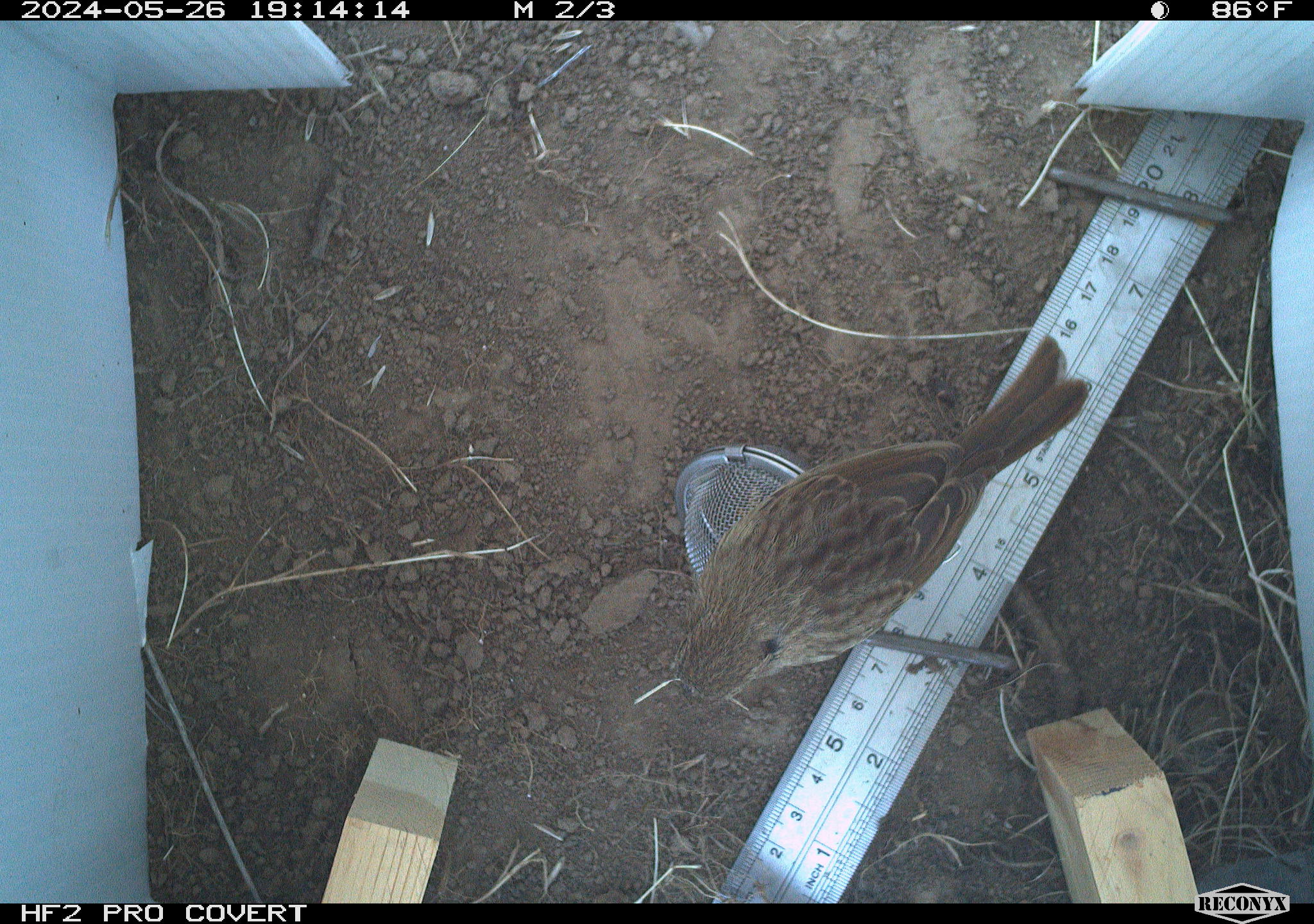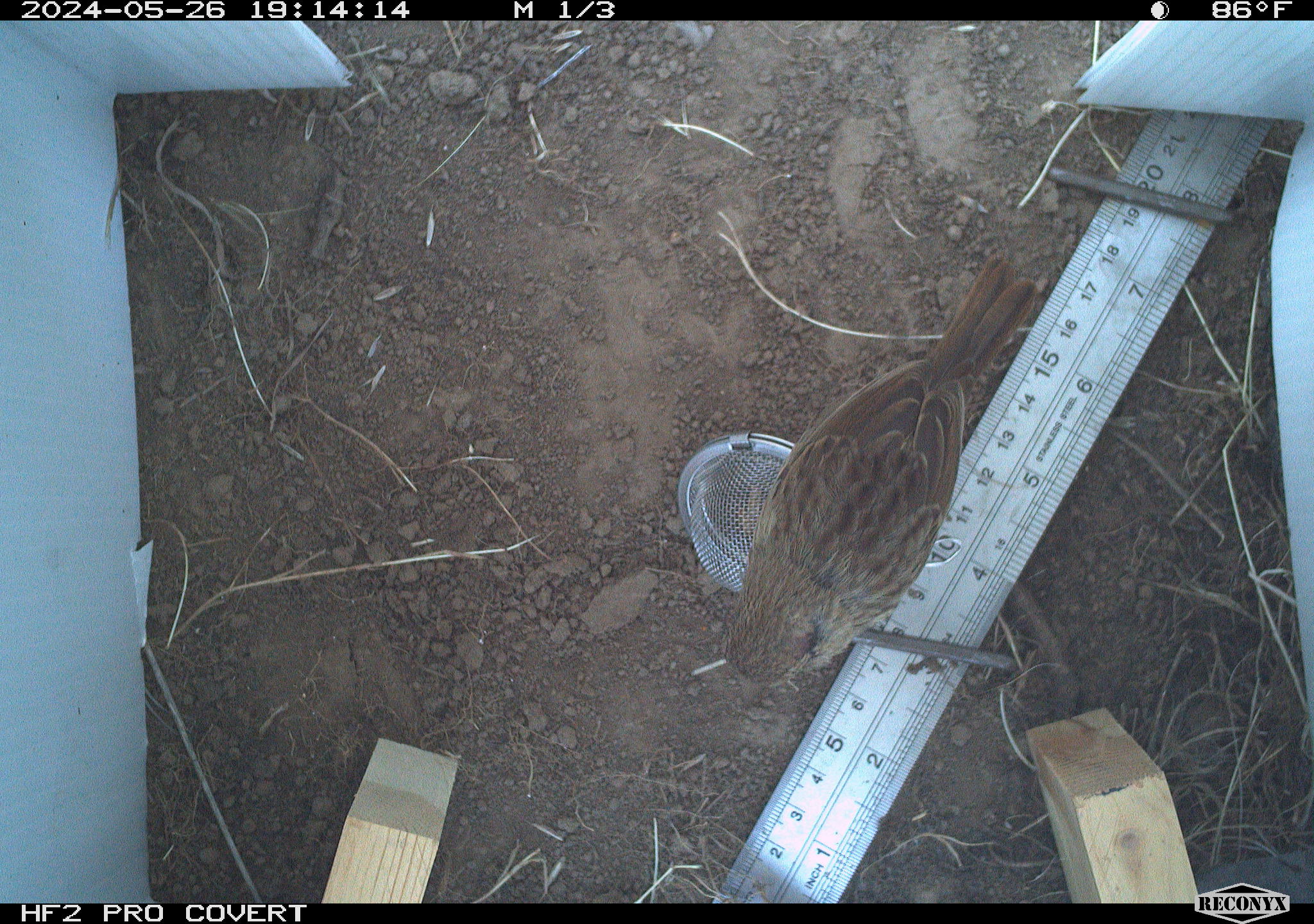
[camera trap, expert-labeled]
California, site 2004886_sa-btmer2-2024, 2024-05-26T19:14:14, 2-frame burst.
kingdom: Animalia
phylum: Chordata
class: Aves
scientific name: Aves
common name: bird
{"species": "bird (Aves)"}